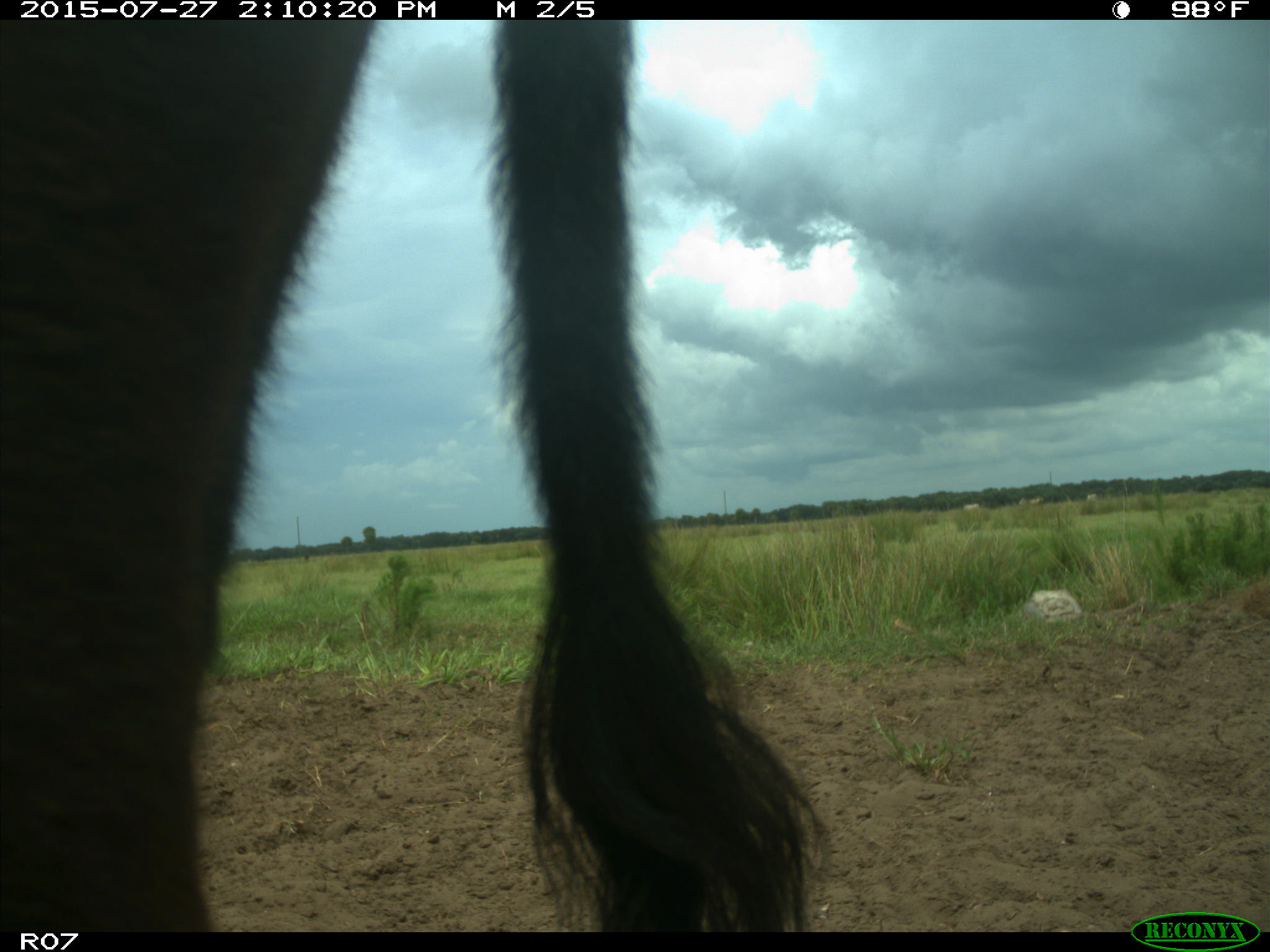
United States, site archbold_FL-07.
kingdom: Animalia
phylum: Chordata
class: Mammalia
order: Artiodactyla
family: Bovidae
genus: Bos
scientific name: Bos taurus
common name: domestic cow